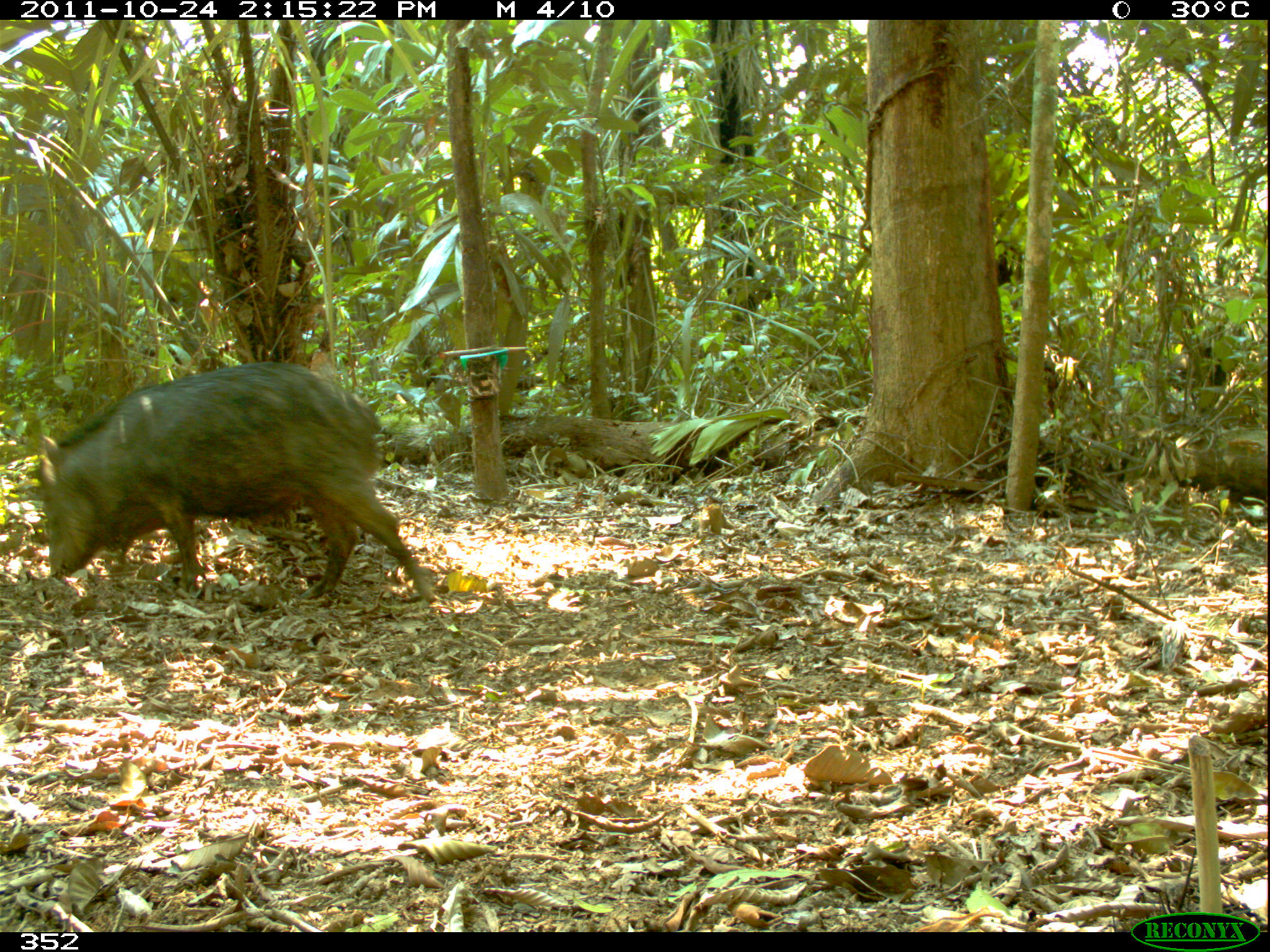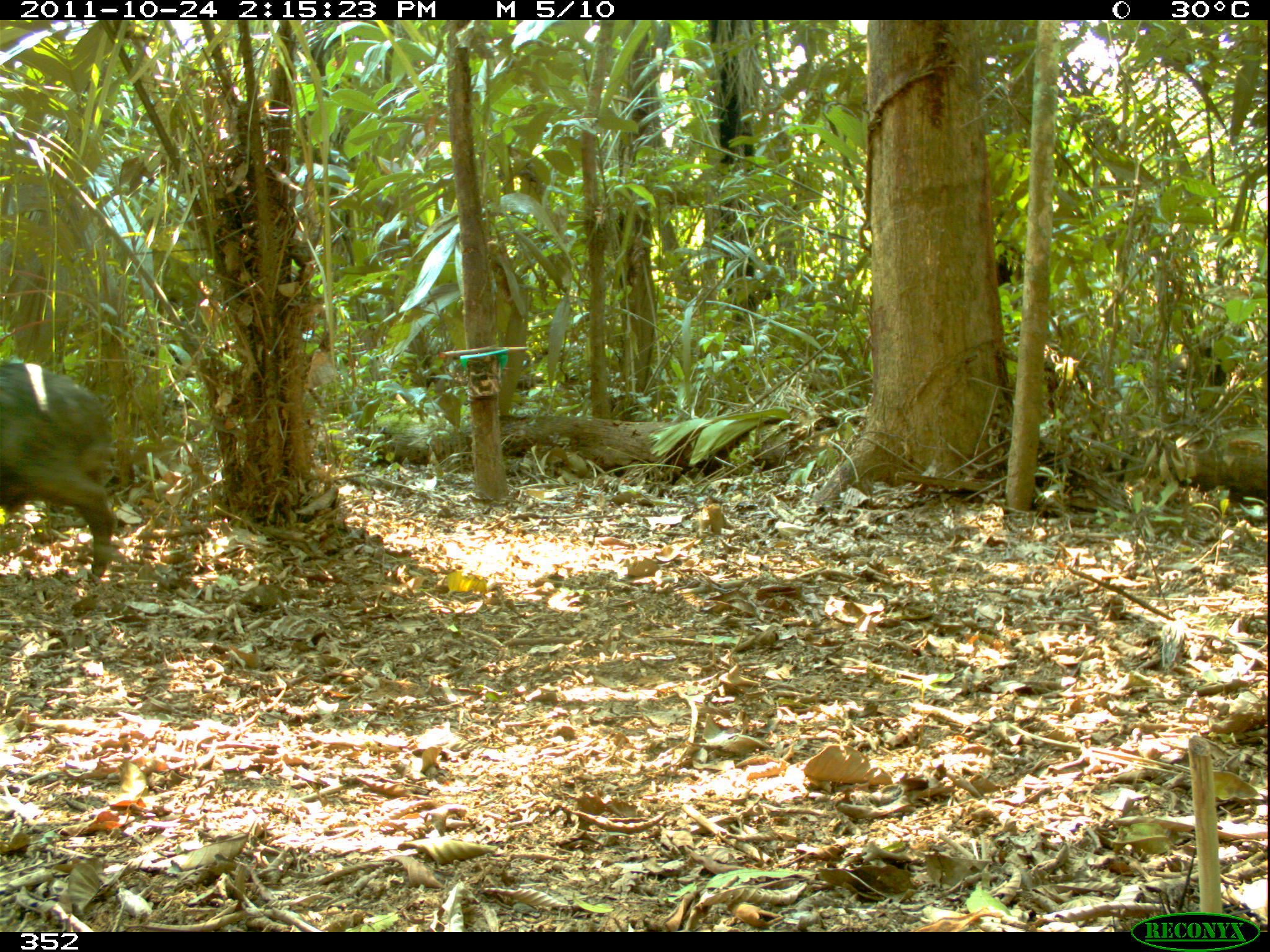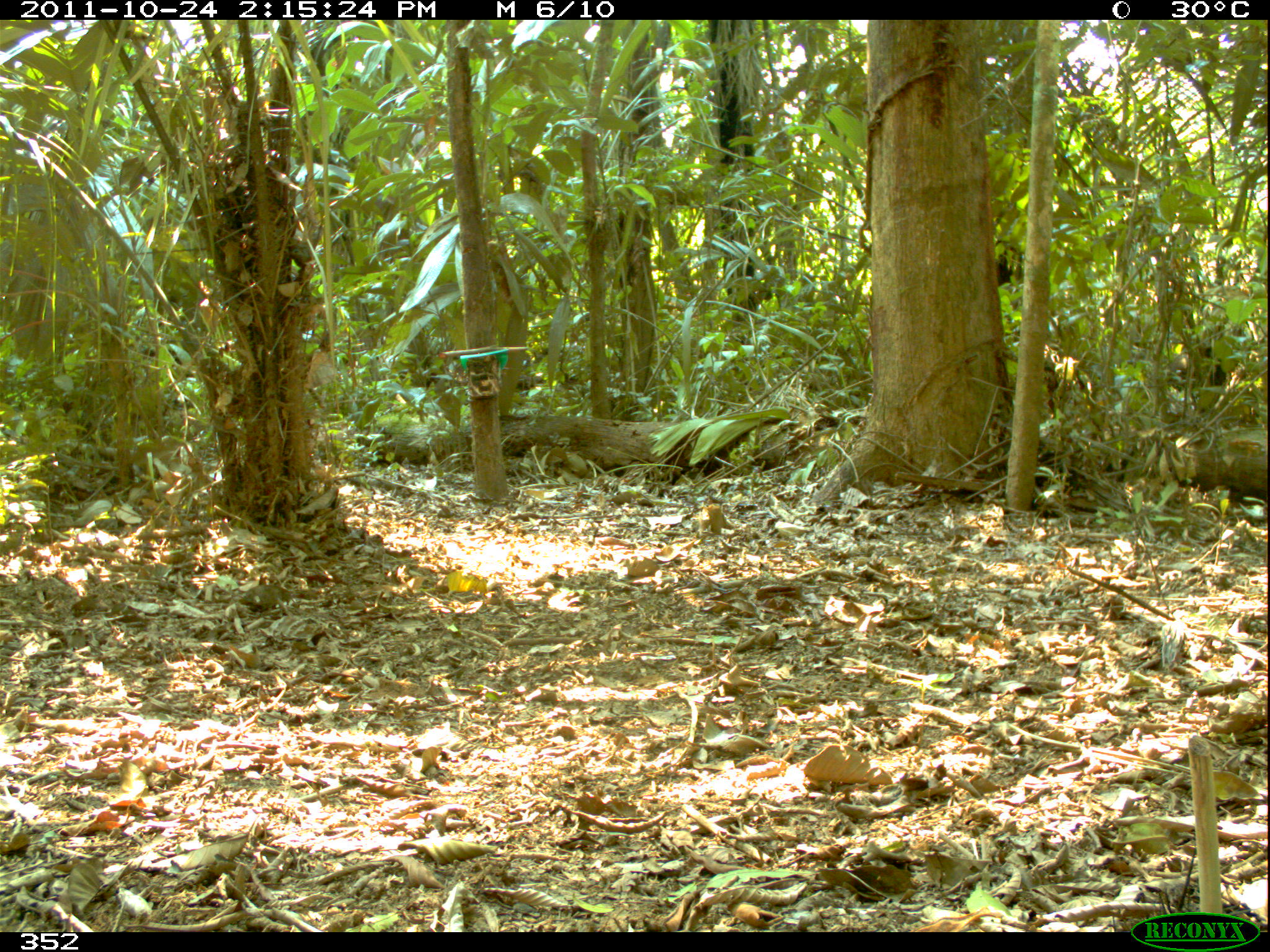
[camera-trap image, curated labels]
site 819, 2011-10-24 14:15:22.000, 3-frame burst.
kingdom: Animalia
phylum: Chordata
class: Mammalia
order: Artiodactyla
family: Tayassuidae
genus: Tayassu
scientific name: Tayassu pecari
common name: white-lipped peccary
Tayassu pecari (white-lipped peccary).